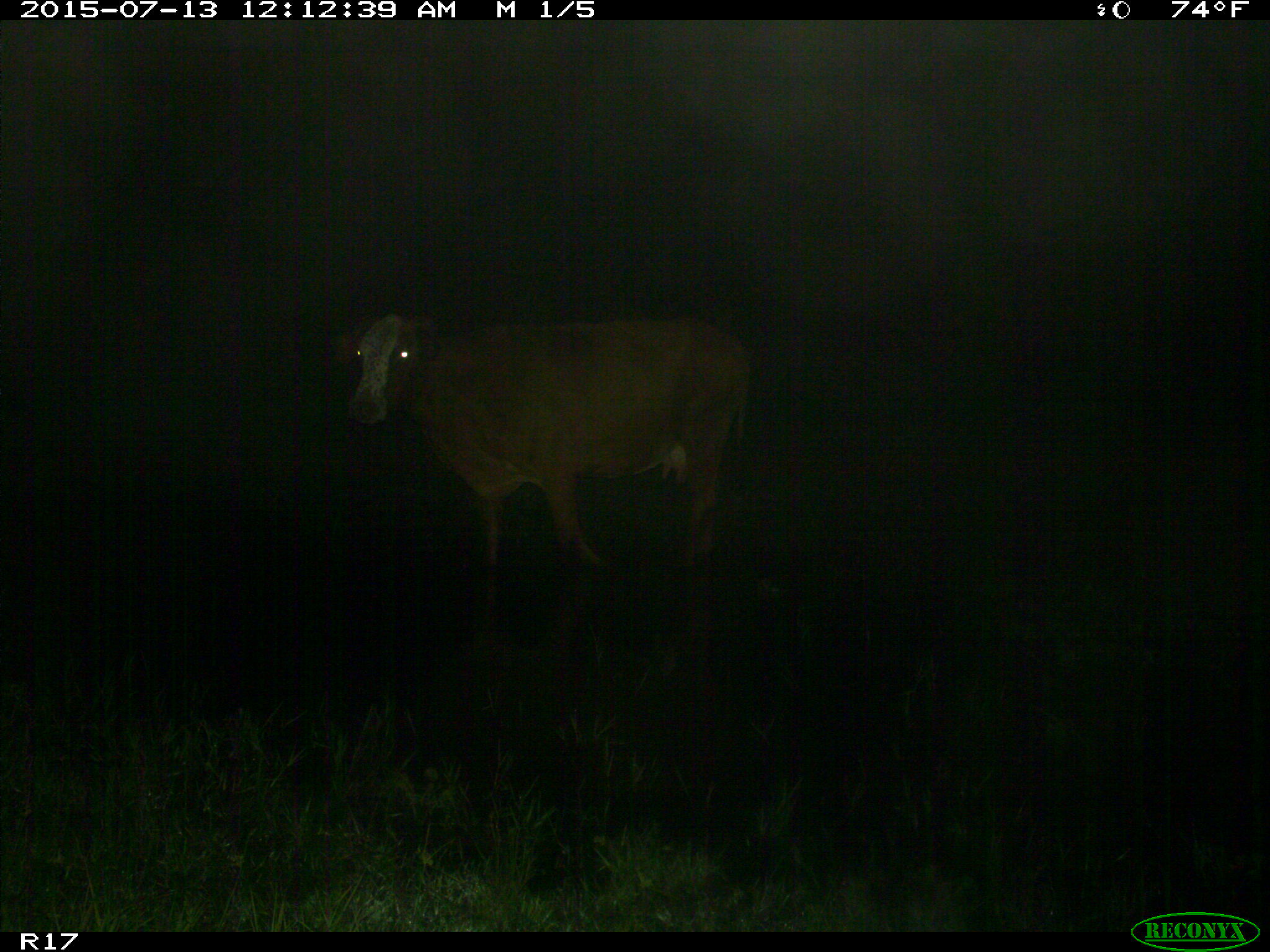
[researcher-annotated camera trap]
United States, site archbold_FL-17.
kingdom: Animalia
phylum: Chordata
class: Mammalia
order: Artiodactyla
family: Bovidae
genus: Bos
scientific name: Bos taurus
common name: domestic cow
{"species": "Bos taurus (domestic cow)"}